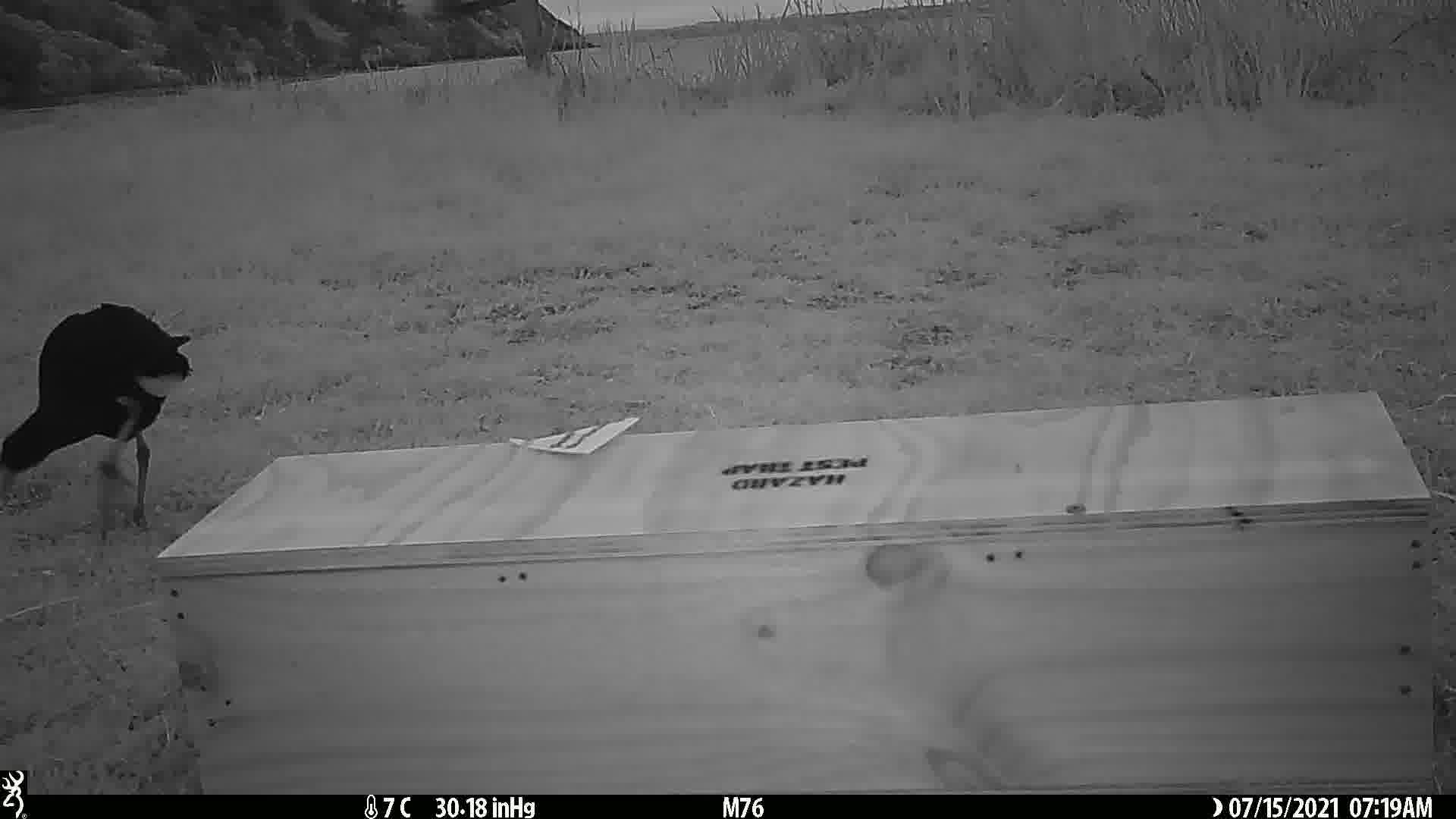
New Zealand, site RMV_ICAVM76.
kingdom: Animalia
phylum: Chordata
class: Aves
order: Gruiformes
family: Rallidae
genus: Porphyrio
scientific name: Porphyrio melanotus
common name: australasian swamphen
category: pukeko